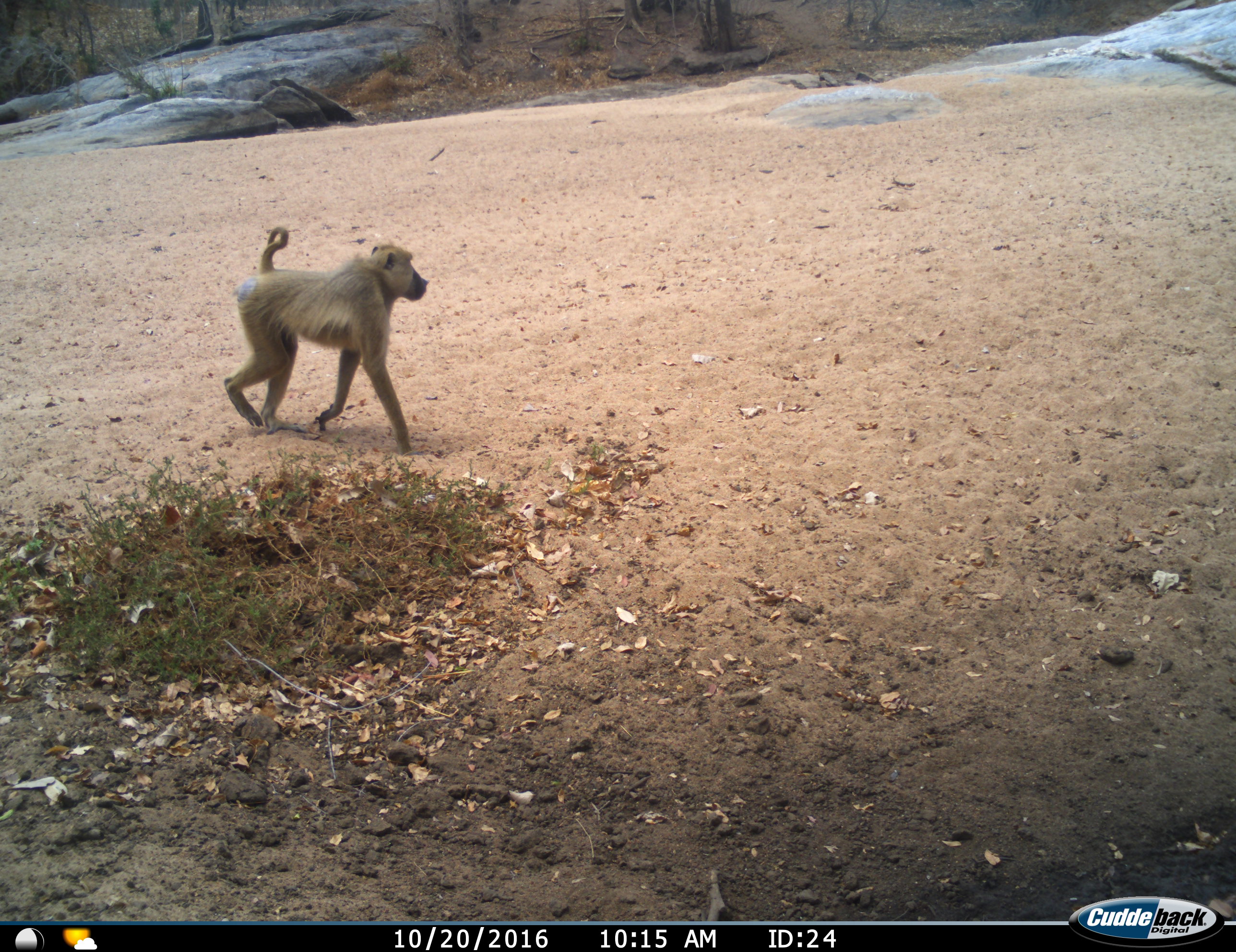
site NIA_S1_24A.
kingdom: Animalia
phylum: Chordata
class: Mammalia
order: Primates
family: Cercopithecidae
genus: Papio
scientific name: Papio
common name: baboon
Baboon (Papio), count 1. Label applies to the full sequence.